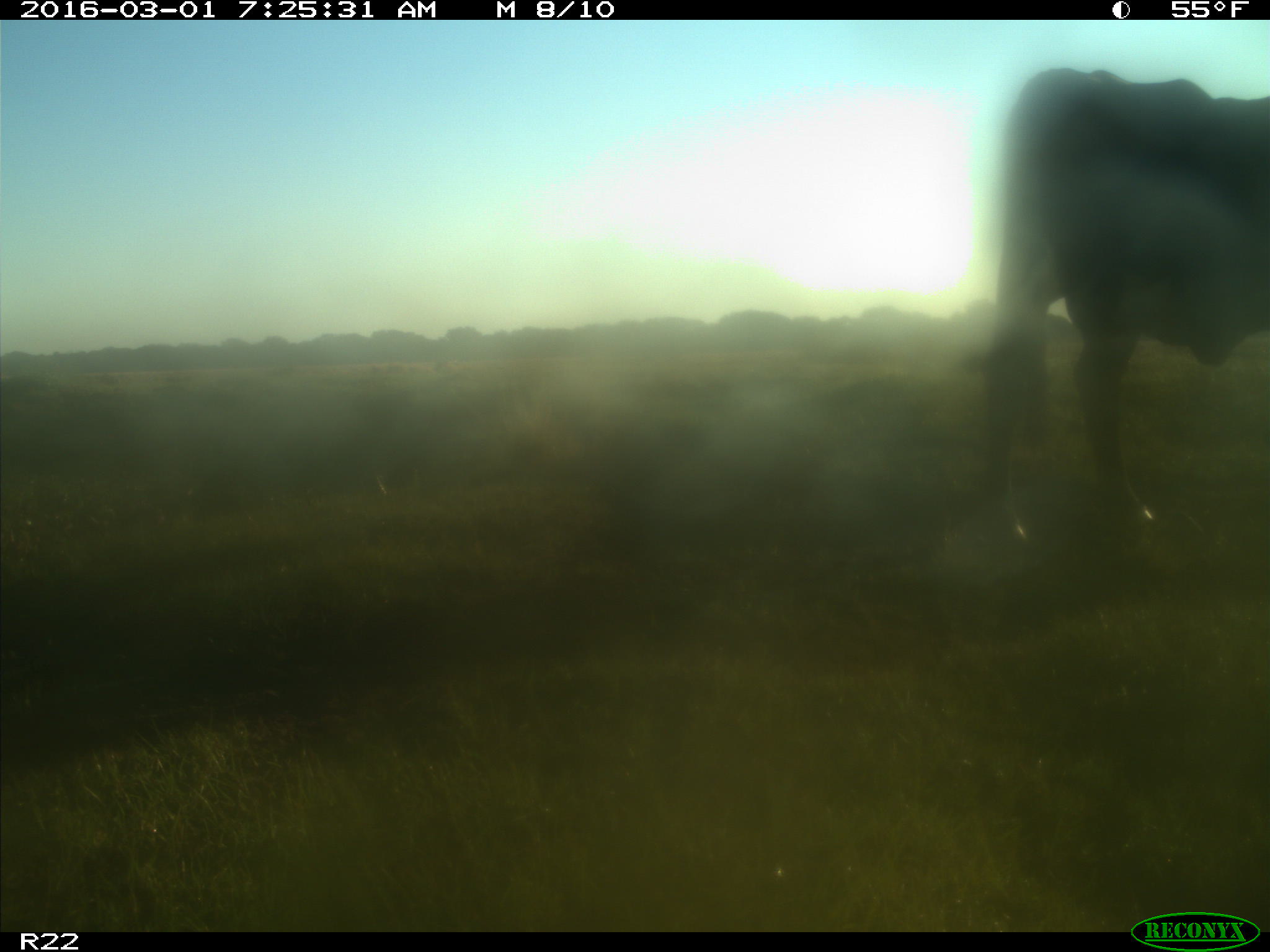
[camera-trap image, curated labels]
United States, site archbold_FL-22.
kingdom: Animalia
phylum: Chordata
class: Mammalia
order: Artiodactyla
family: Bovidae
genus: Bos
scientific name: Bos taurus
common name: domestic cow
Bos taurus (domestic cow).